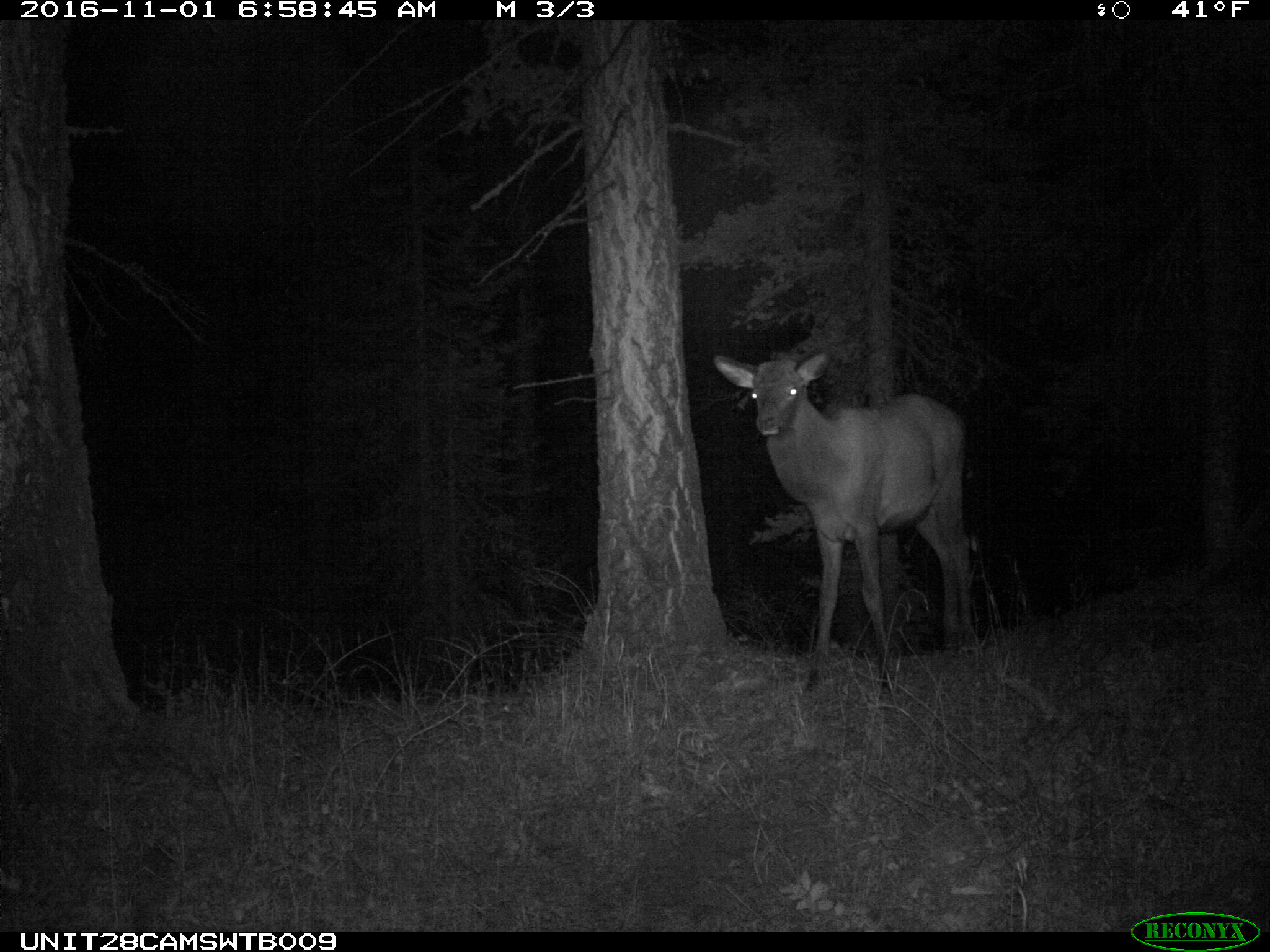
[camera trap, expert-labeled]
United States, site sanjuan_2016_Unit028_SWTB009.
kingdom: Animalia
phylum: Chordata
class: Mammalia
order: Artiodactyla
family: Cervidae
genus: Cervus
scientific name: Cervus elaphus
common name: red deer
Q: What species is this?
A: Cervus elaphus (red deer).